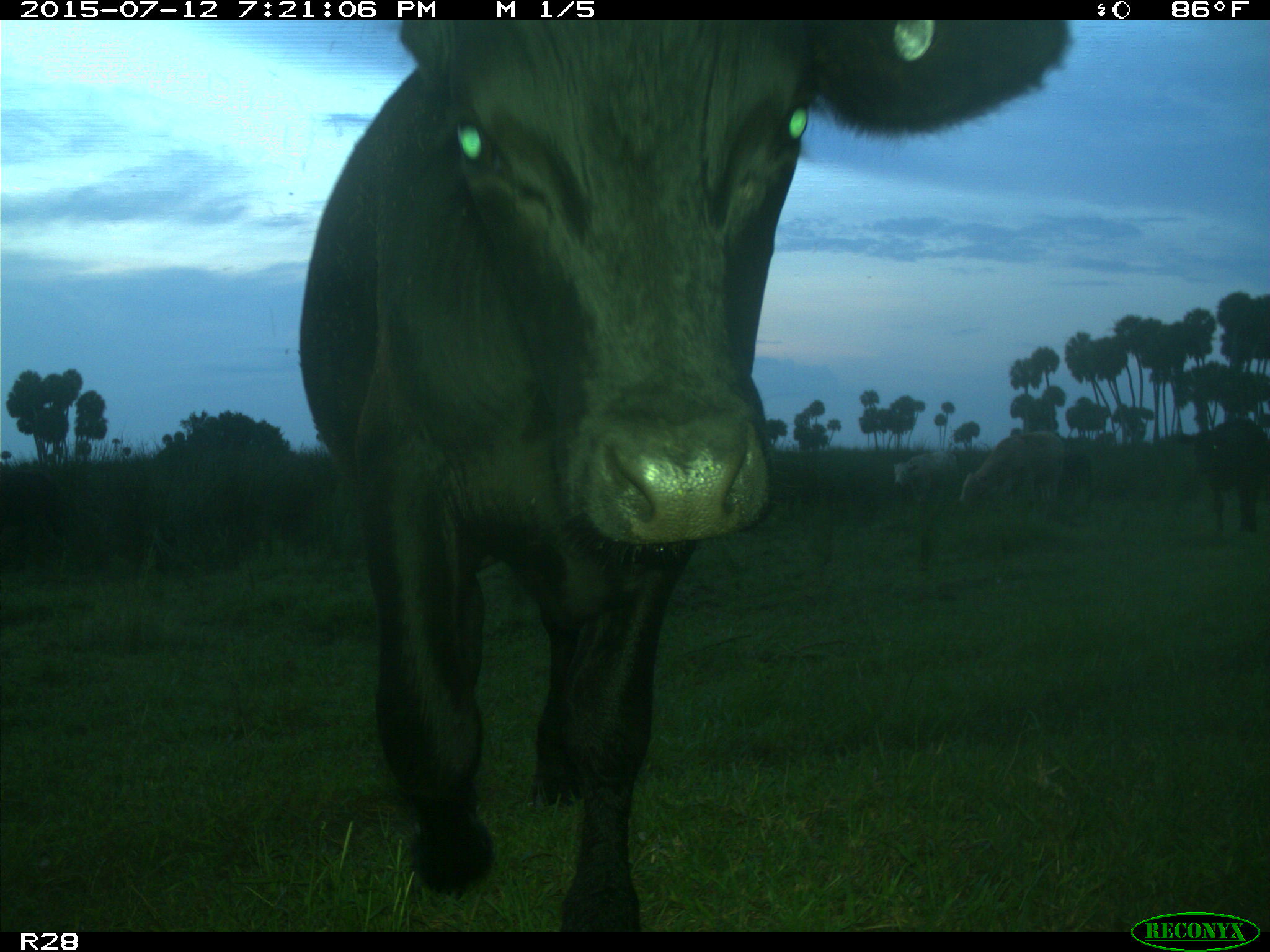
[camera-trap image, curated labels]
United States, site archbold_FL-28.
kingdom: Animalia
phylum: Chordata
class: Mammalia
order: Artiodactyla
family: Bovidae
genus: Bos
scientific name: Bos taurus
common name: domestic cow